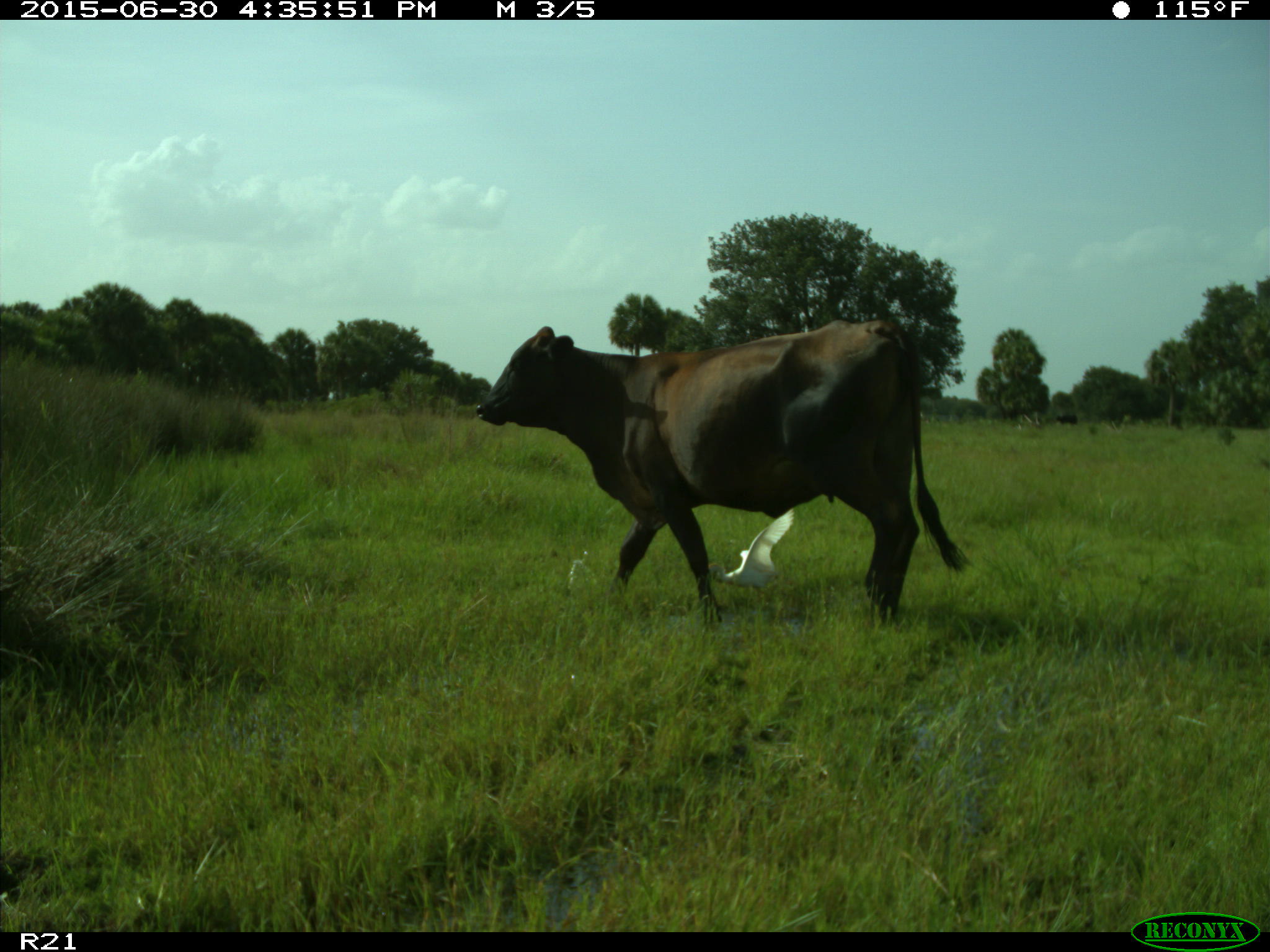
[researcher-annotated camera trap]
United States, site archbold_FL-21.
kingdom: Animalia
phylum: Chordata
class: Mammalia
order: Artiodactyla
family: Bovidae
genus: Bos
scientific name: Bos taurus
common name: domestic cow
Bos taurus (domestic cow).